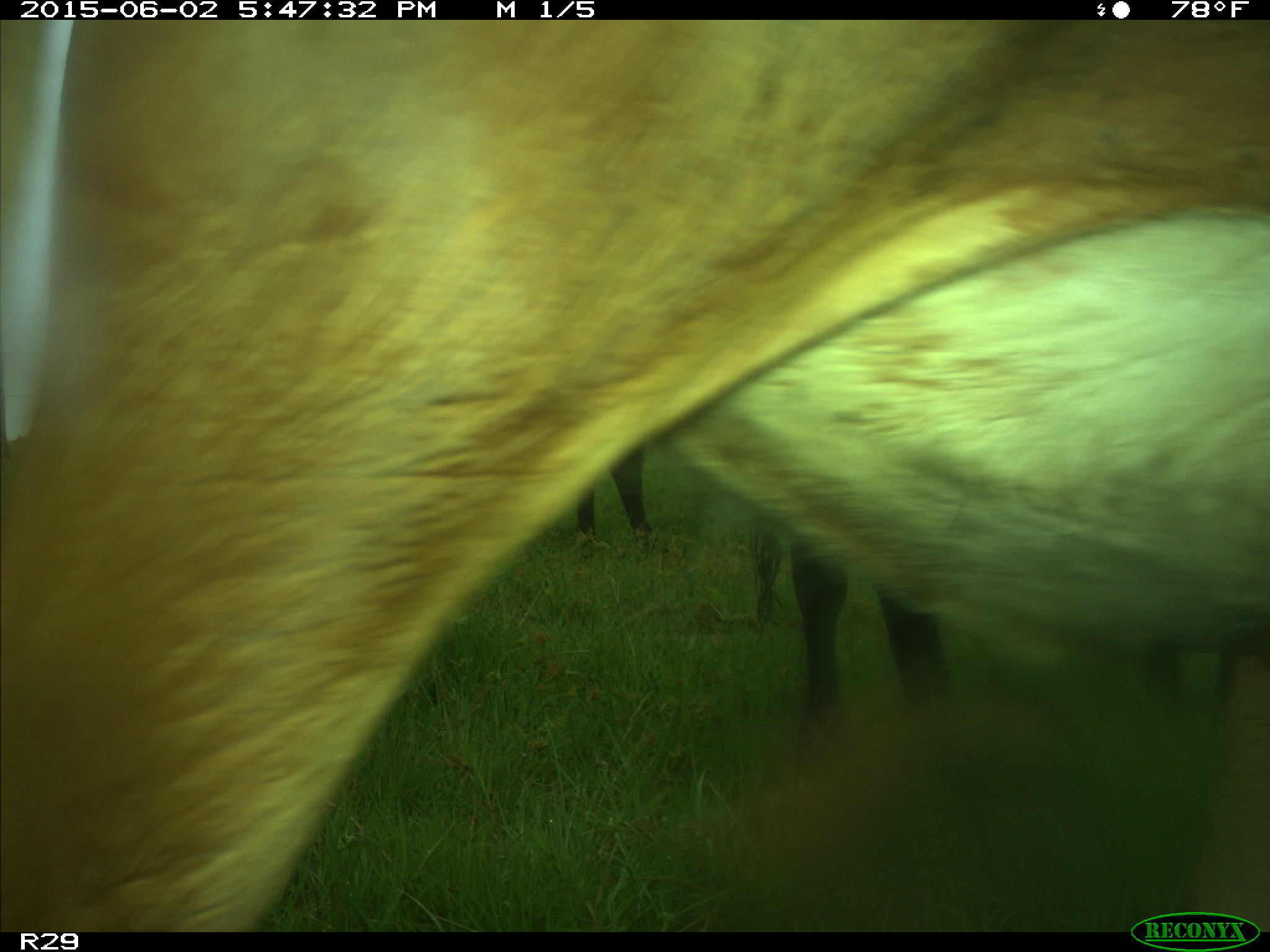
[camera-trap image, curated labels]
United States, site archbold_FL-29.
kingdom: Animalia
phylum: Chordata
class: Mammalia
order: Artiodactyla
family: Bovidae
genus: Bos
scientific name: Bos taurus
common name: domestic cow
Bos taurus (domestic cow).